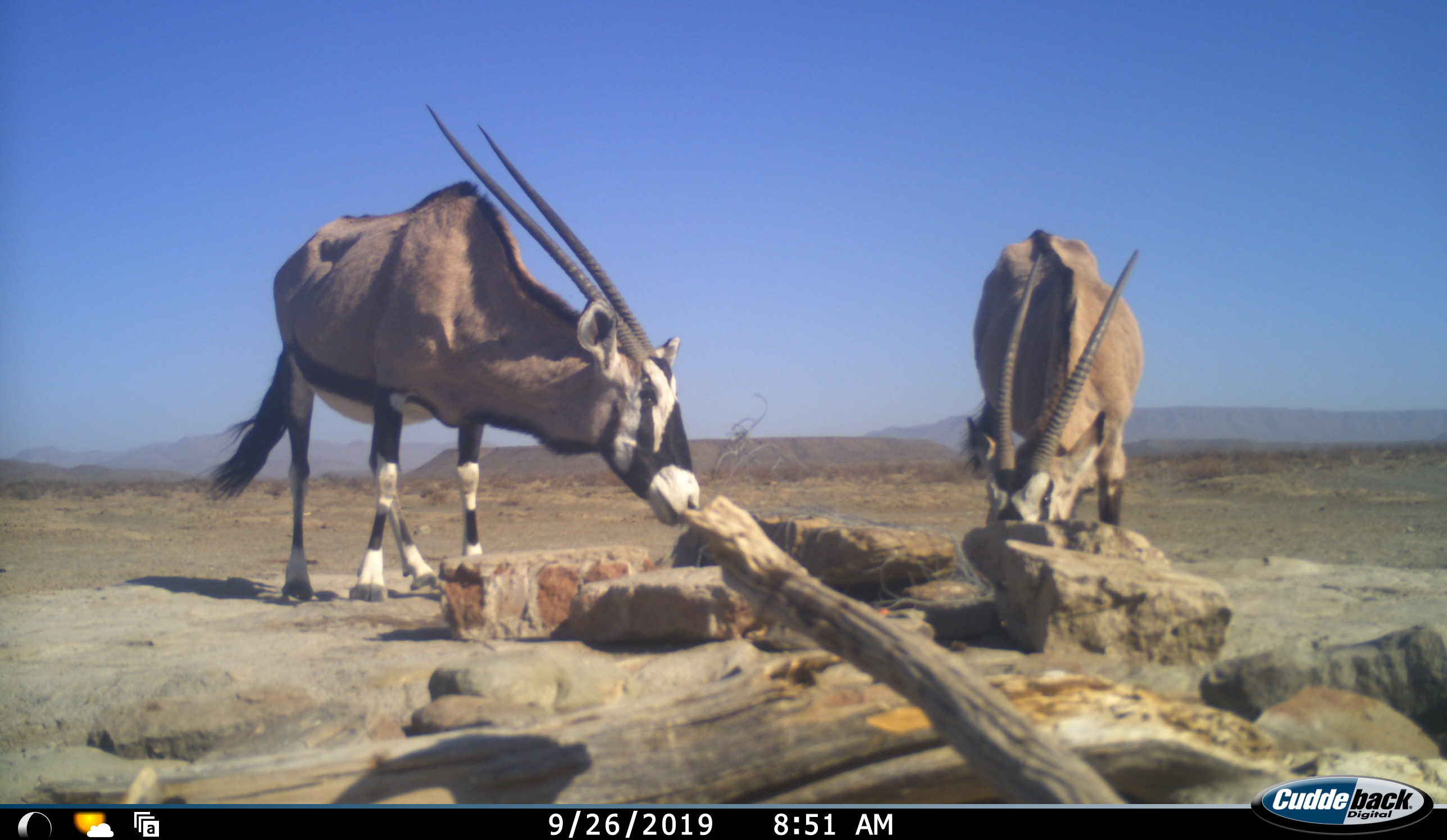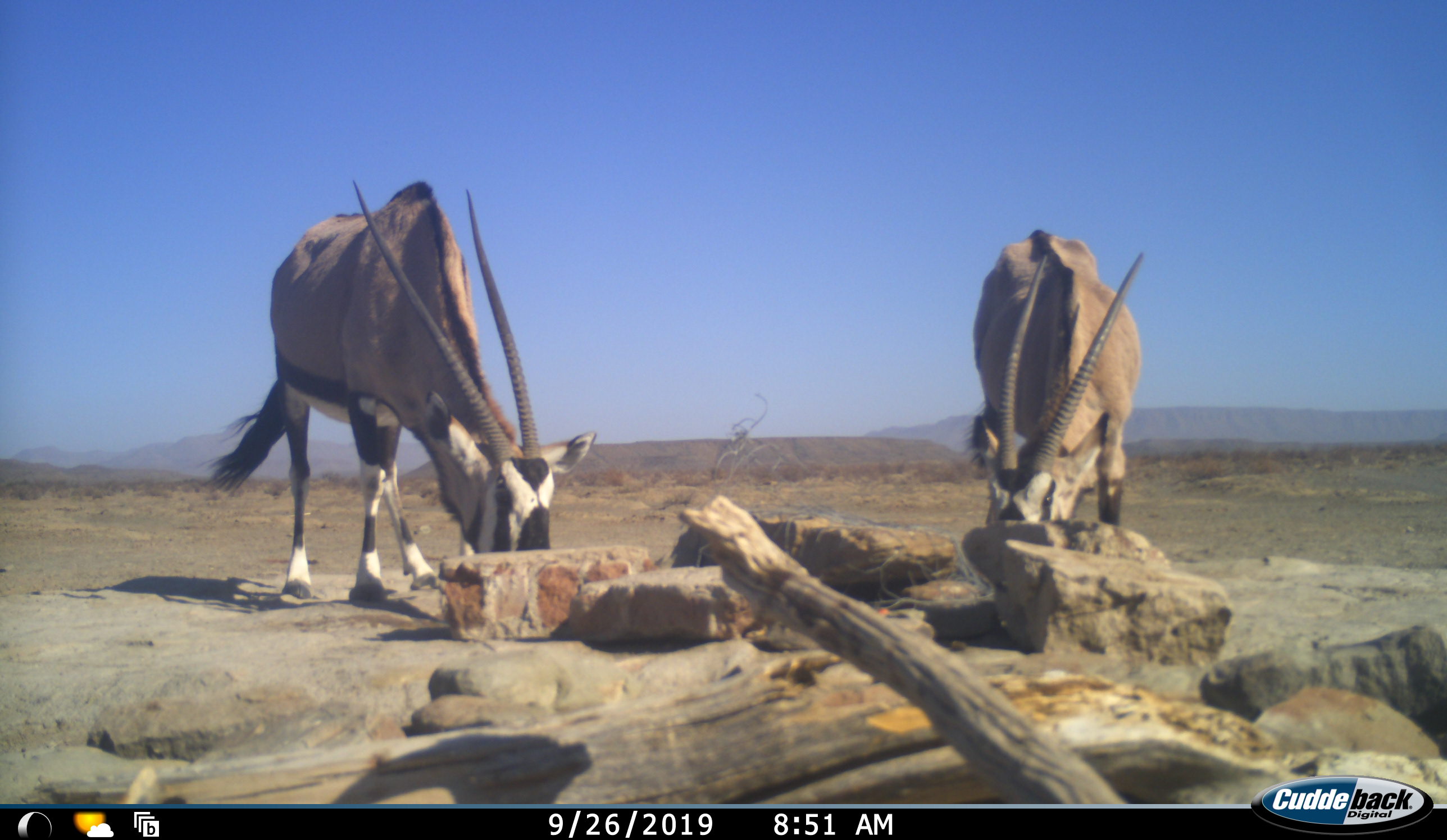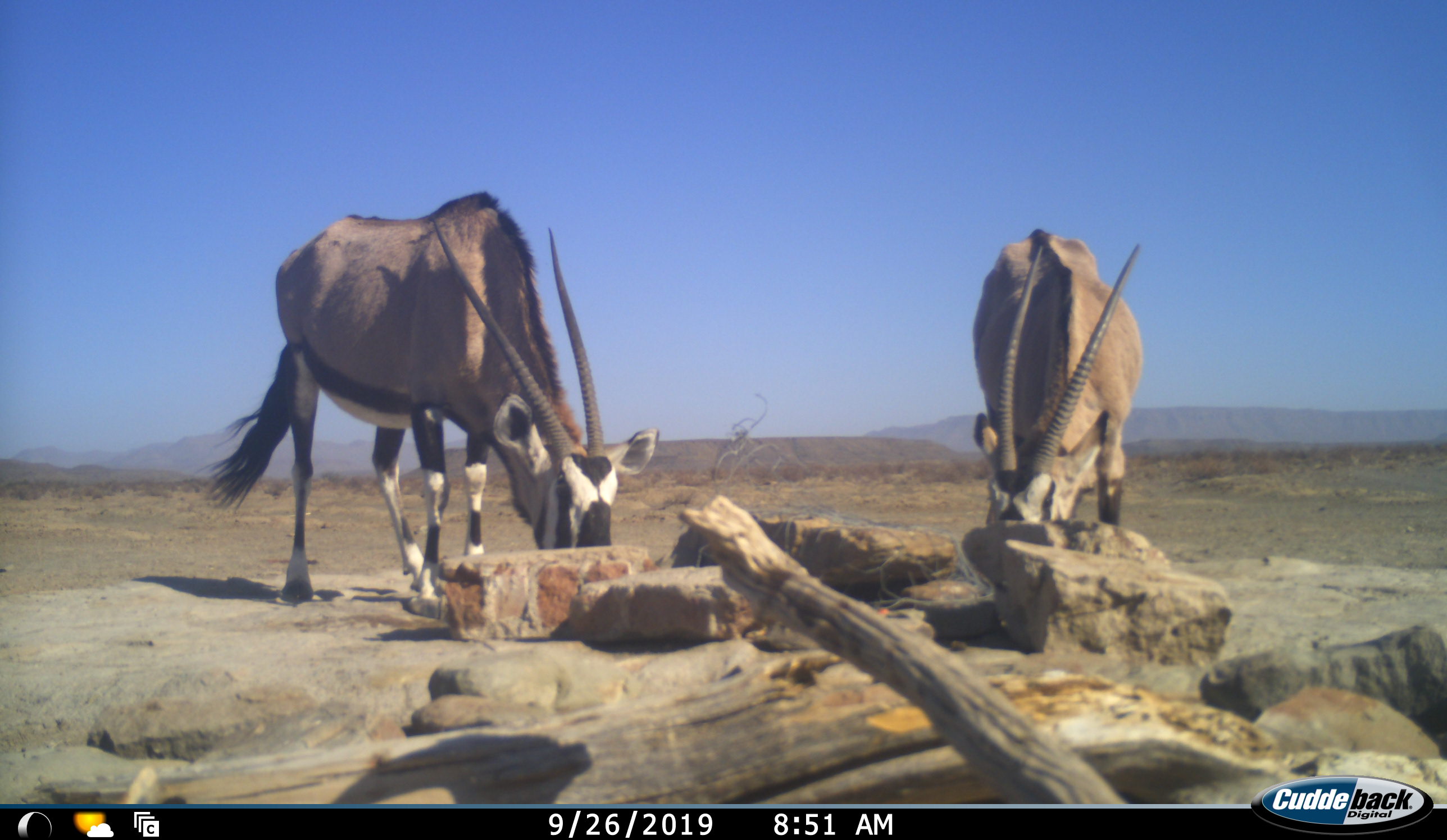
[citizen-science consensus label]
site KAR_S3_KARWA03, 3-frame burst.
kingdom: Animalia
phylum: Chordata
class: Mammalia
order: Artiodactyla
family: Bovidae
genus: Oryx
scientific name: Oryx gazella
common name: gemsbok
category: oryx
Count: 2.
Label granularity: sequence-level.